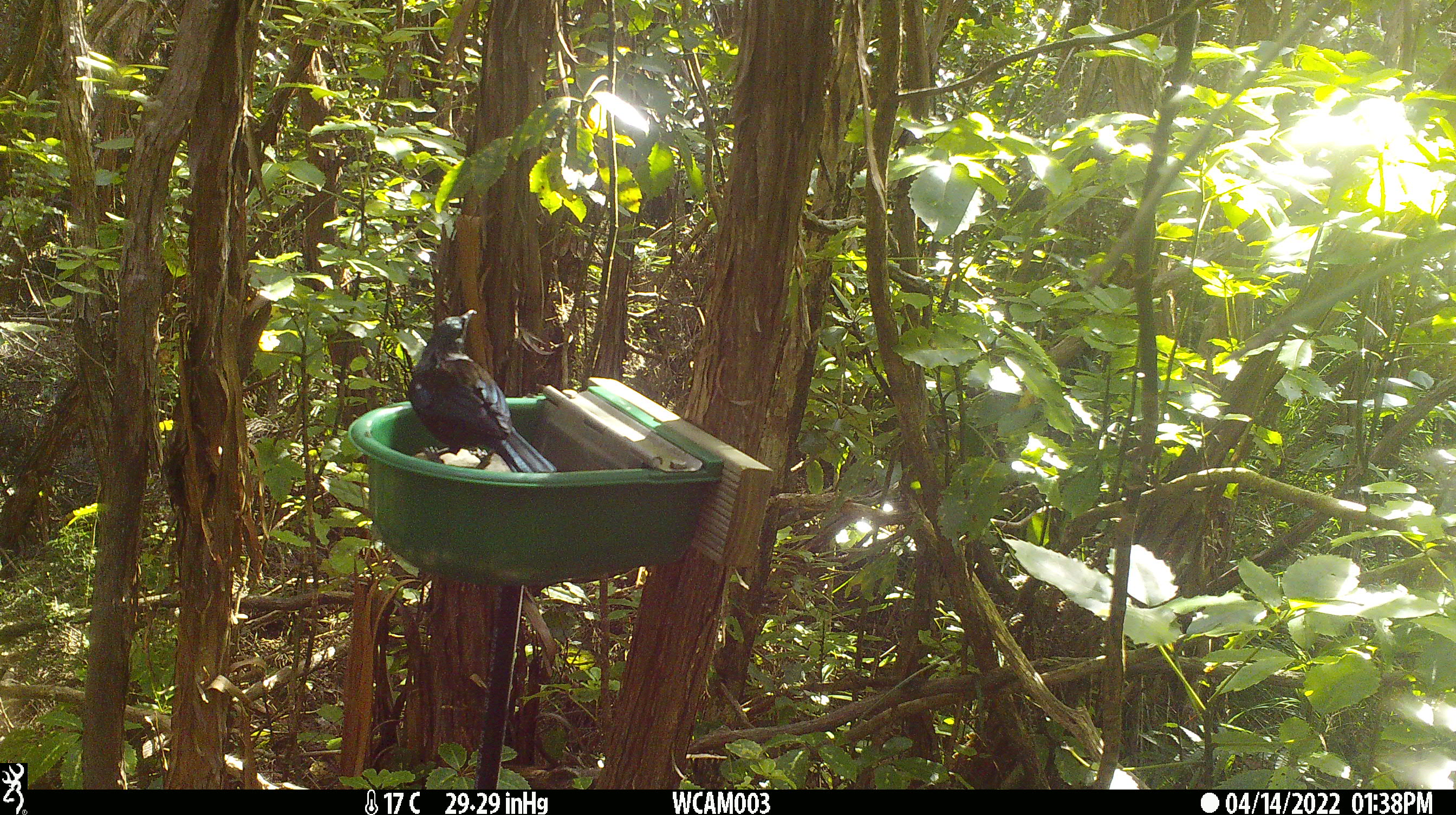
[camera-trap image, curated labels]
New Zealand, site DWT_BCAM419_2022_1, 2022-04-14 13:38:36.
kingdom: Animalia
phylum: Chordata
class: Aves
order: Passeriformes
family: Meliphagidae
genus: Prosthemadera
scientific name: Prosthemadera novaeseelandiae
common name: tui